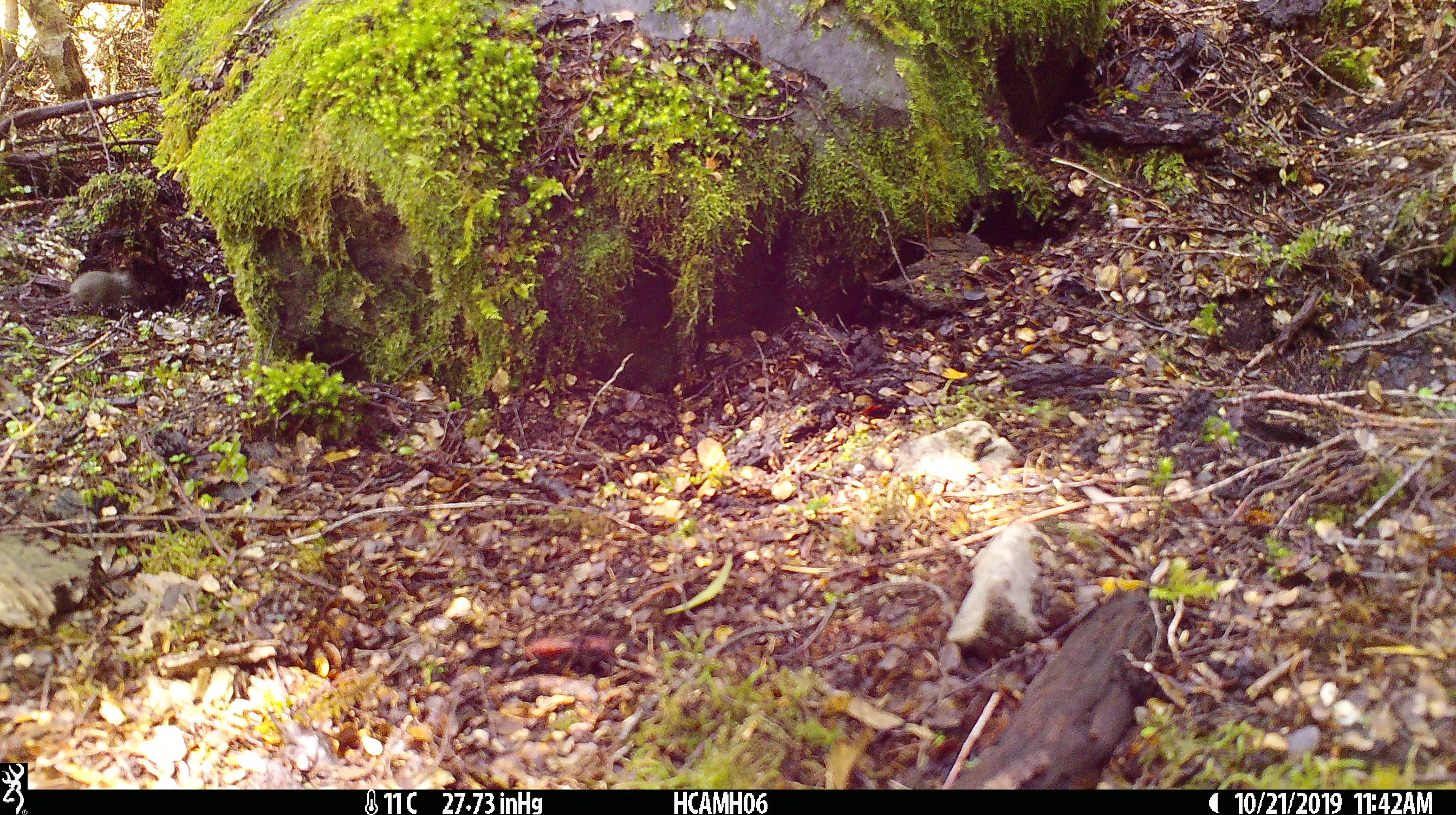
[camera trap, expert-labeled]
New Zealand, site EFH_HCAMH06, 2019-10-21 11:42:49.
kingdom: Animalia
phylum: Chordata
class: Mammalia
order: Rodentia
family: Muridae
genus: Mus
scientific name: Mus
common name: mouse